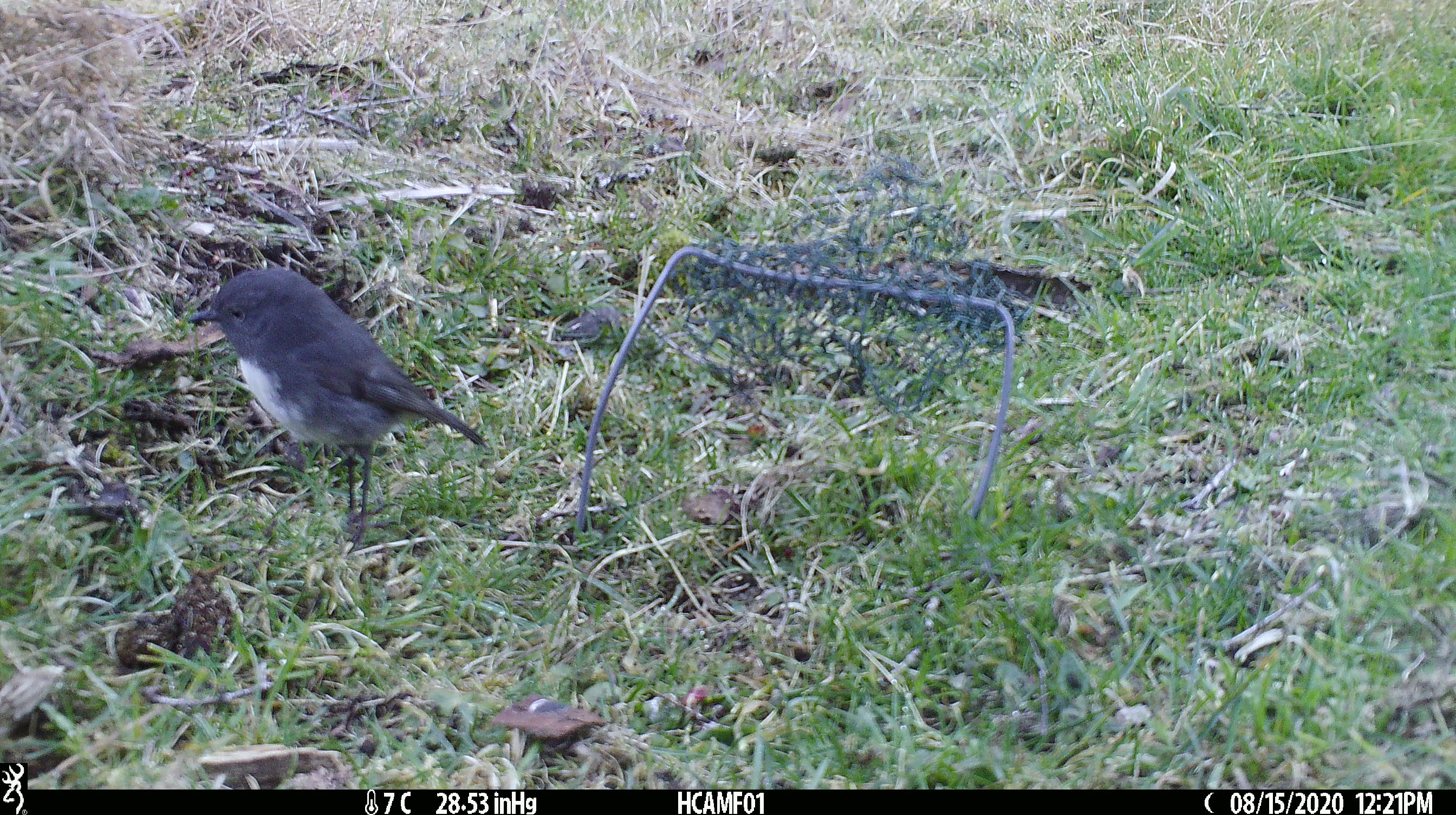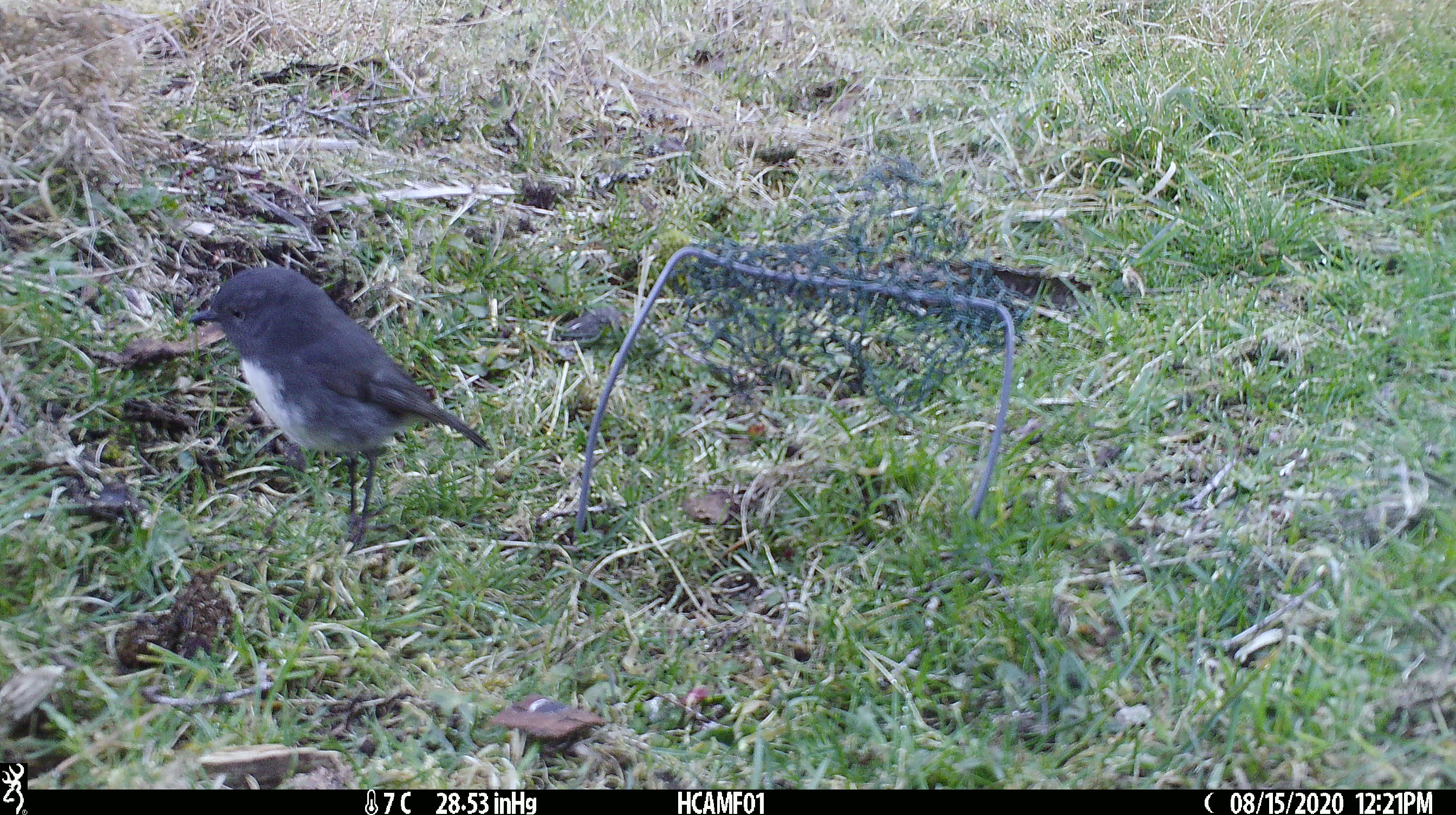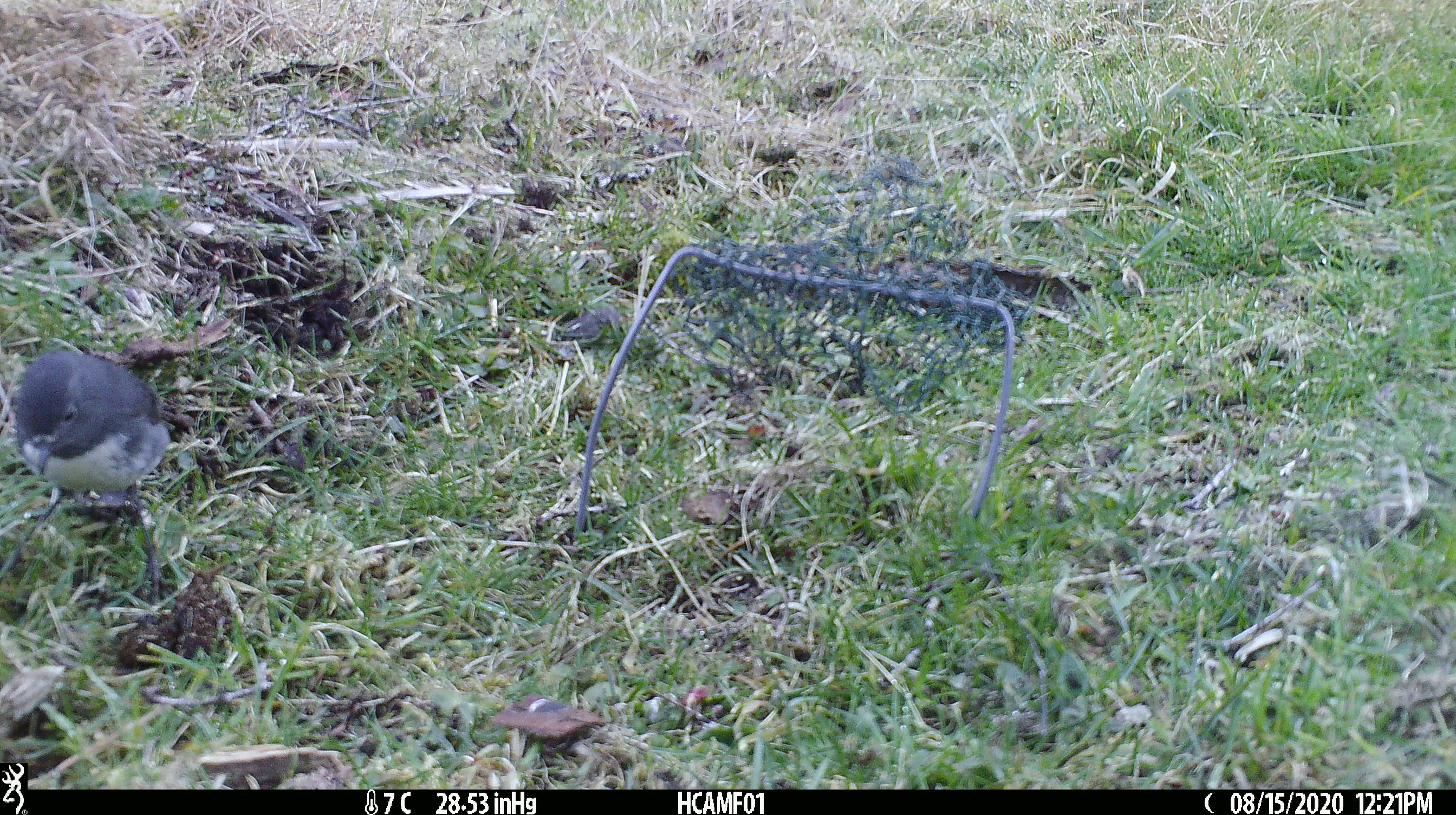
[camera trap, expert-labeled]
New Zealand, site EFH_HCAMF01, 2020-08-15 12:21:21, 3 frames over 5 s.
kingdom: Animalia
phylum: Chordata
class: Aves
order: Passeriformes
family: Petroicidae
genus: Petroica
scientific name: Petroica australis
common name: new zealand robin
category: robin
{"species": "robin (new zealand robin) (Petroica australis)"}